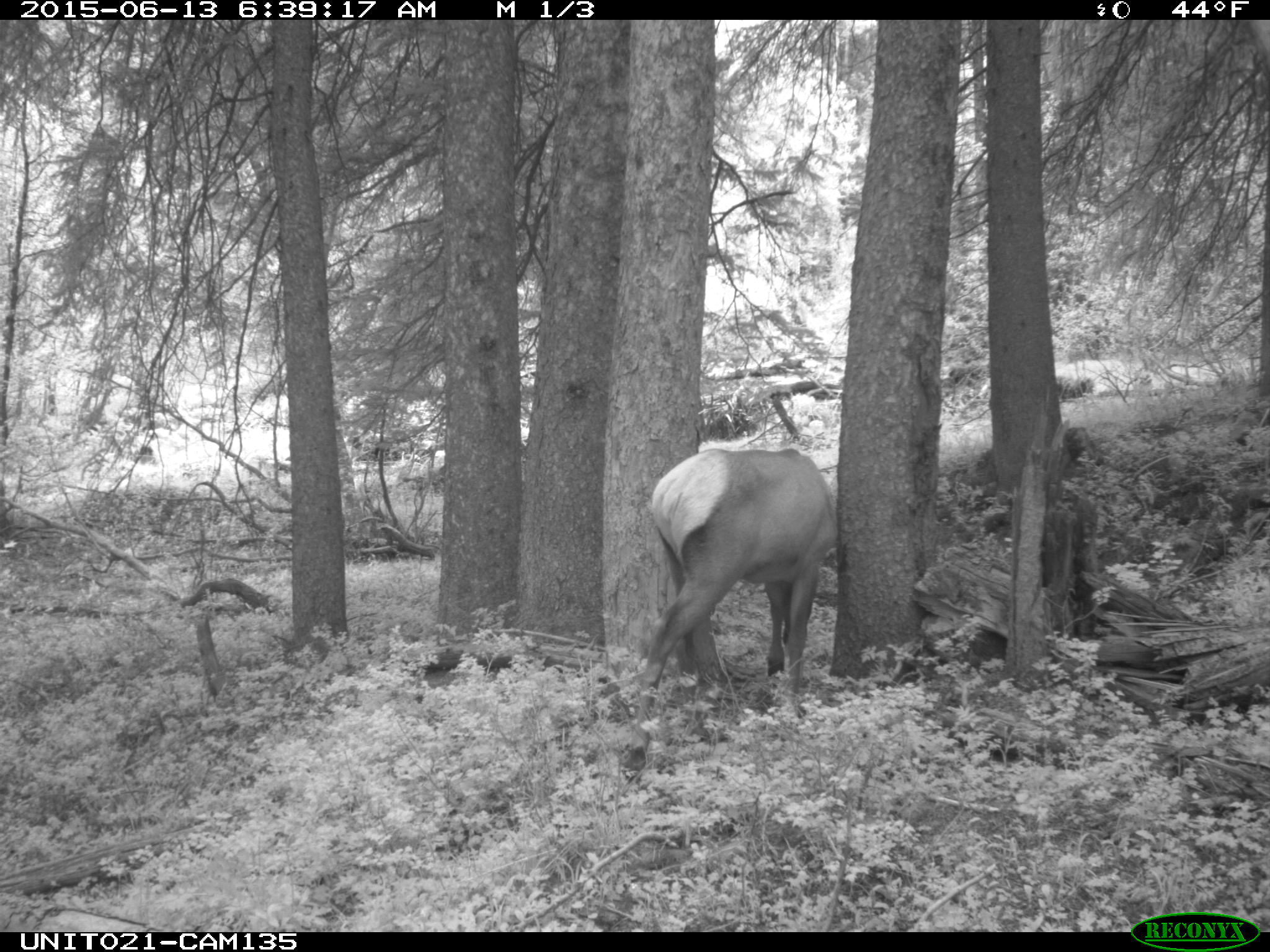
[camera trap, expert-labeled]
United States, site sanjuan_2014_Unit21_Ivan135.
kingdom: Animalia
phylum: Chordata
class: Mammalia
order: Artiodactyla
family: Cervidae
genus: Cervus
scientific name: Cervus elaphus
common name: red deer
Cervus elaphus (red deer).